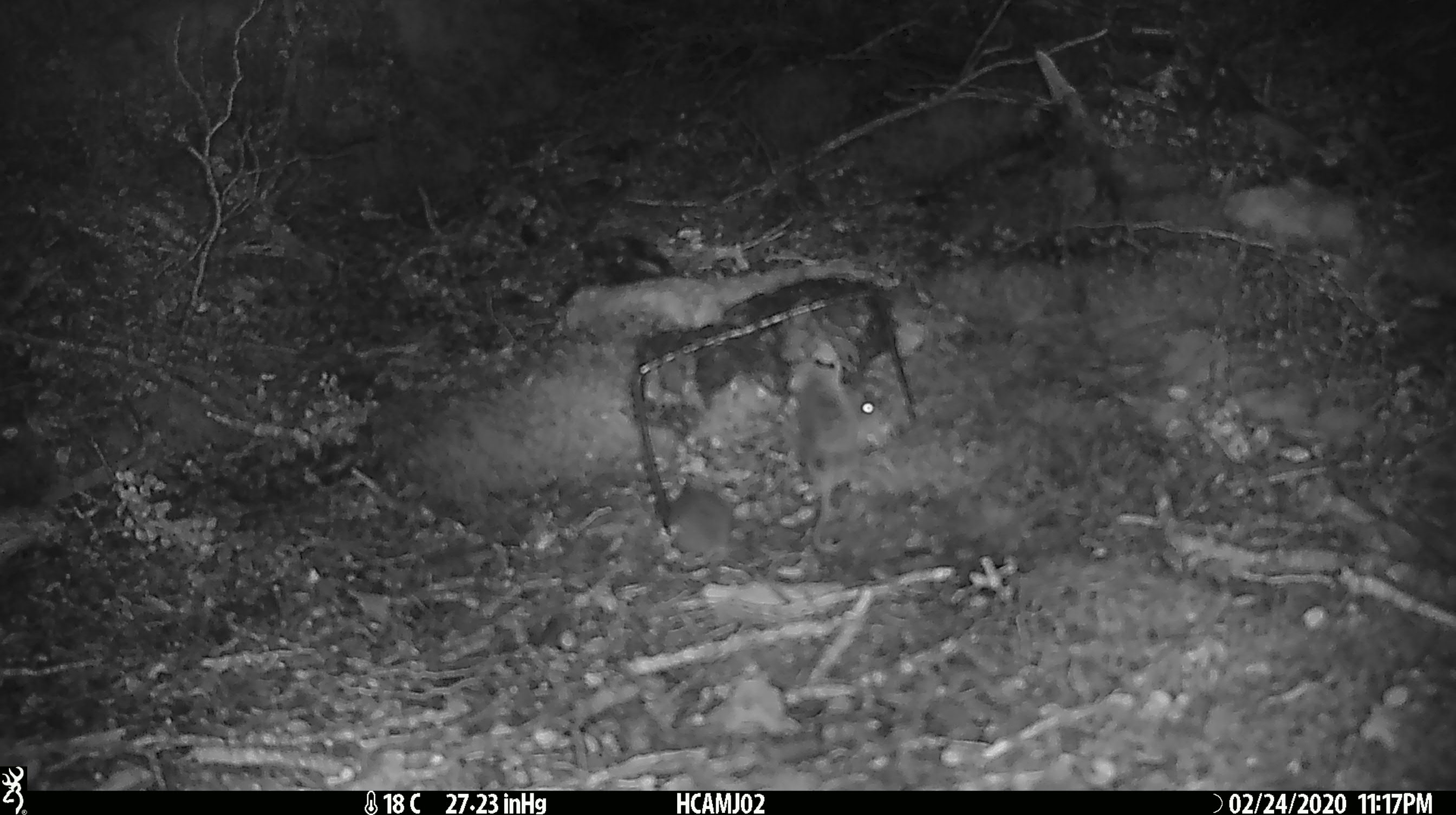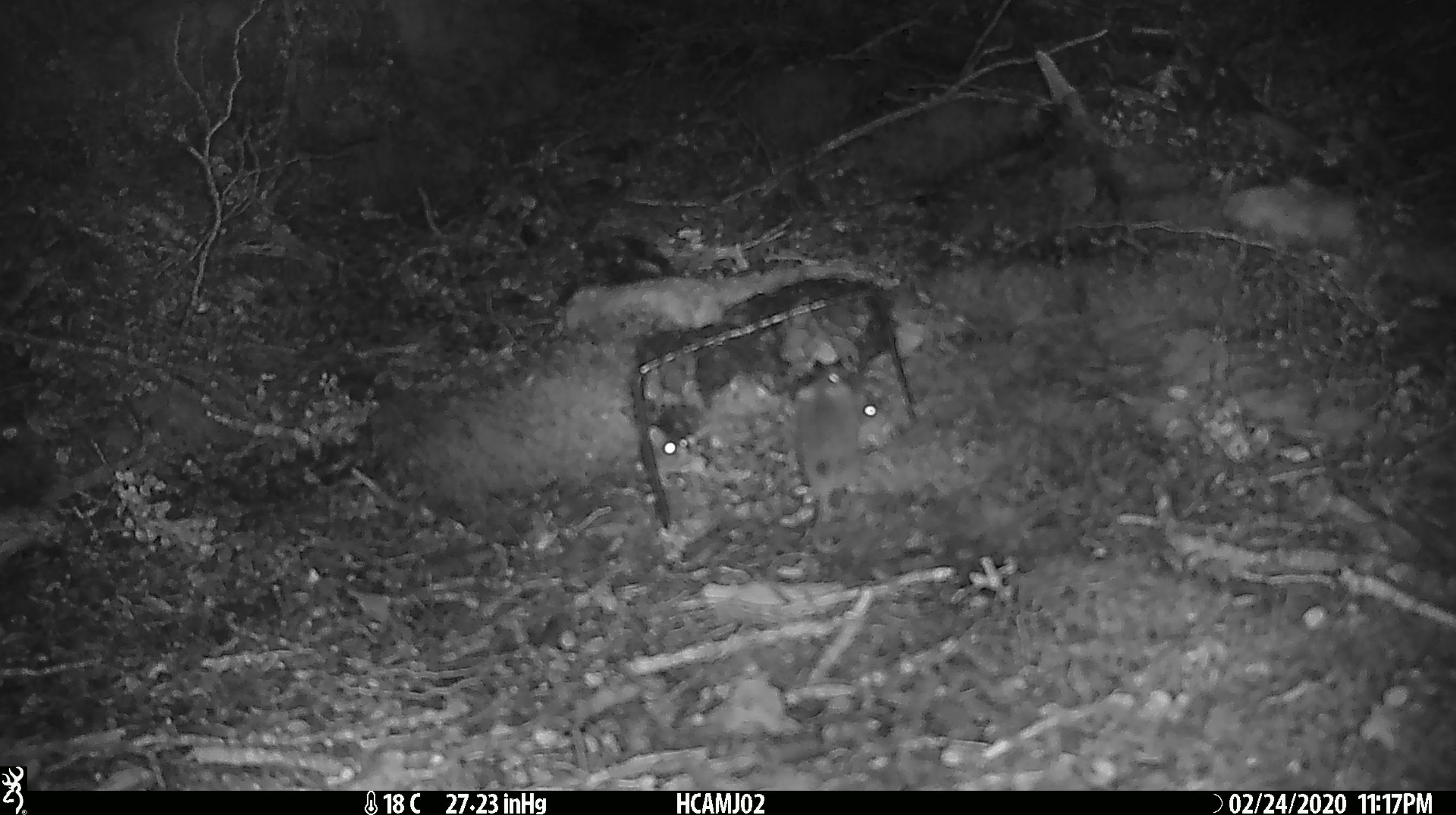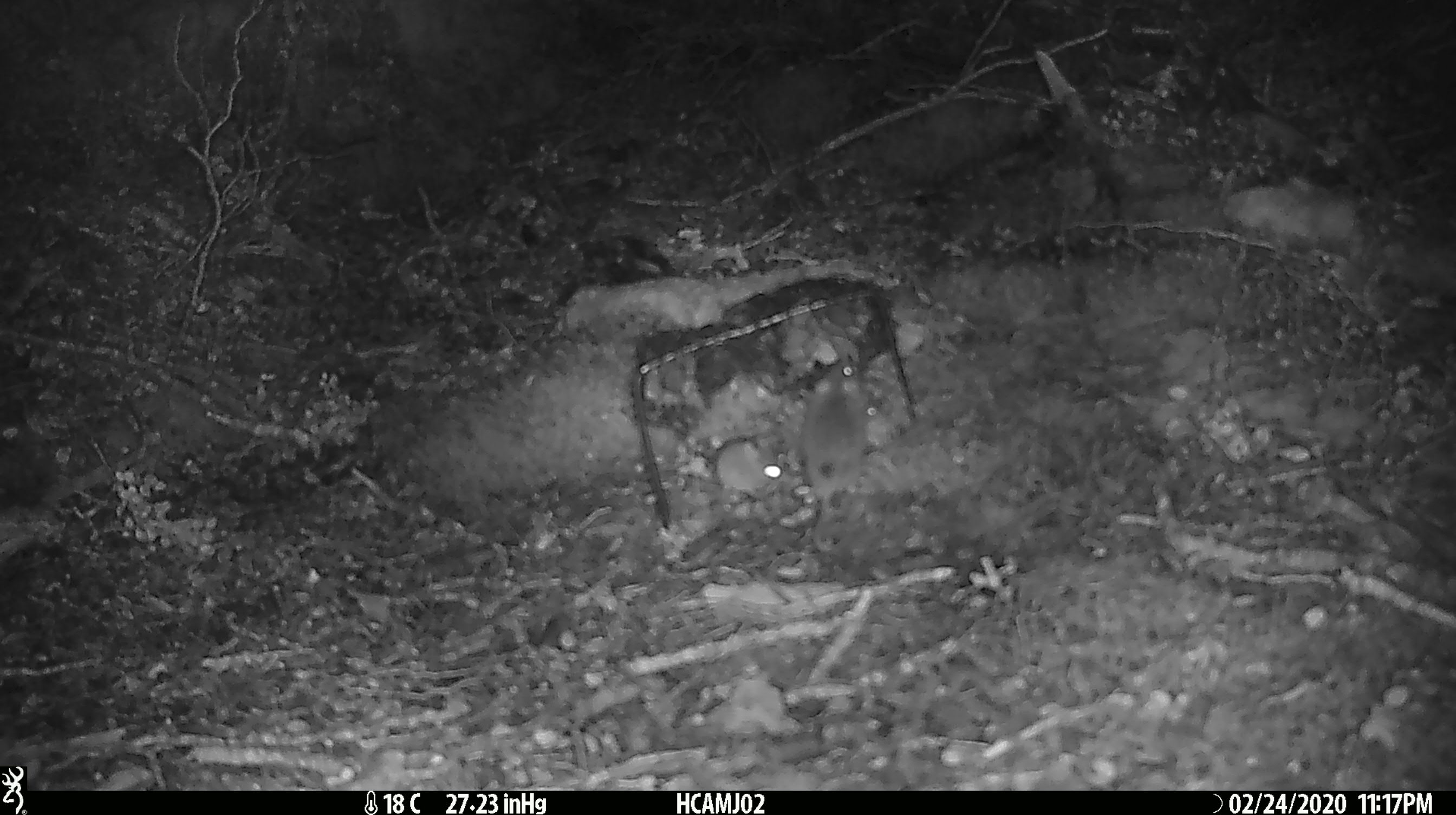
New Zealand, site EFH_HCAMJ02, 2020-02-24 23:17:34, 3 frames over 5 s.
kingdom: Animalia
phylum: Chordata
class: Mammalia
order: Rodentia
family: Muridae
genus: Mus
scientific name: Mus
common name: mouse